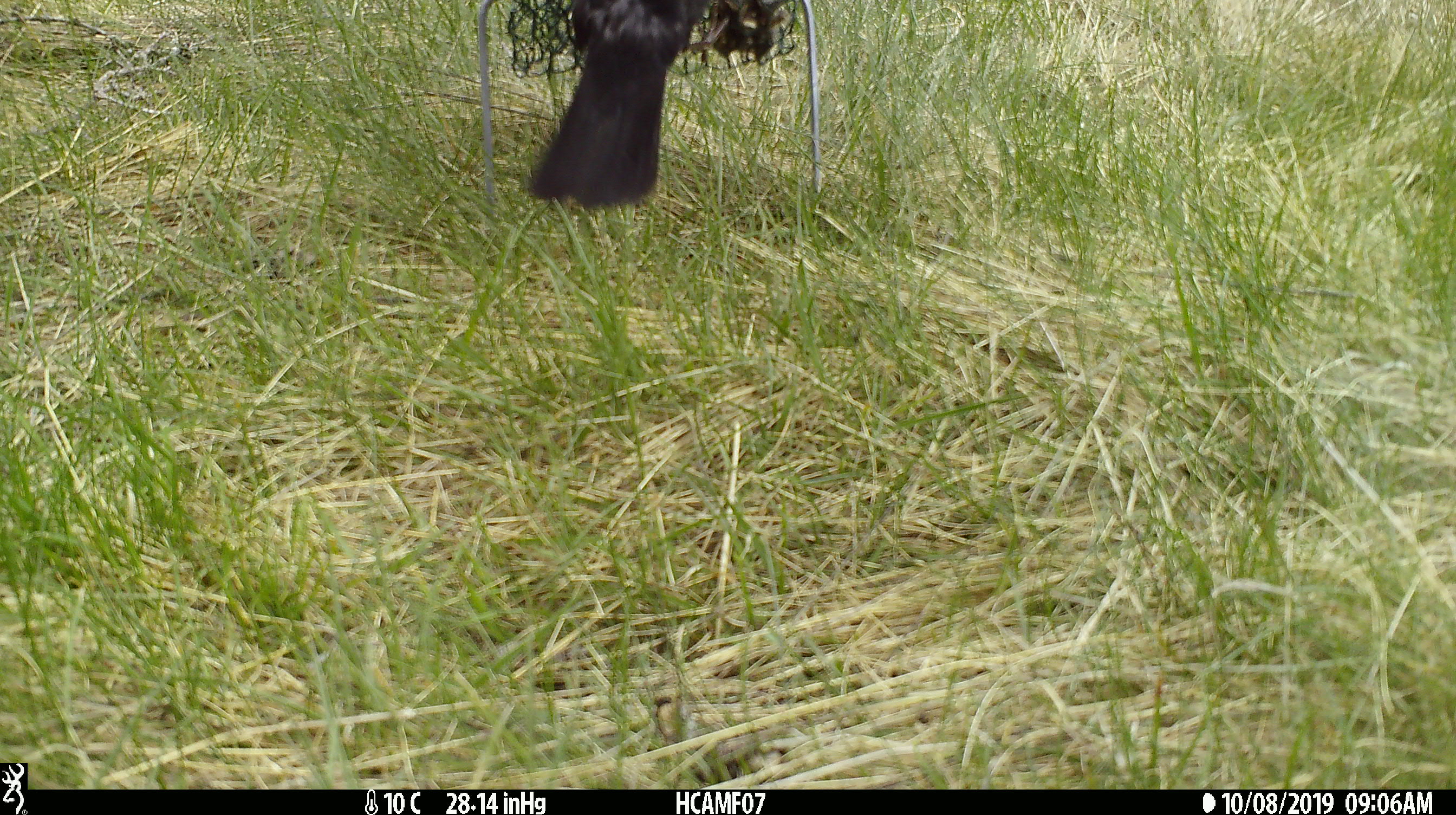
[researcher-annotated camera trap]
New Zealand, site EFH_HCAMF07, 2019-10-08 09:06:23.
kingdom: Animalia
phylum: Chordata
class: Aves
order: Passeriformes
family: Turdidae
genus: Turdus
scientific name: Turdus merula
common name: eurasian blackbird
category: blackbird